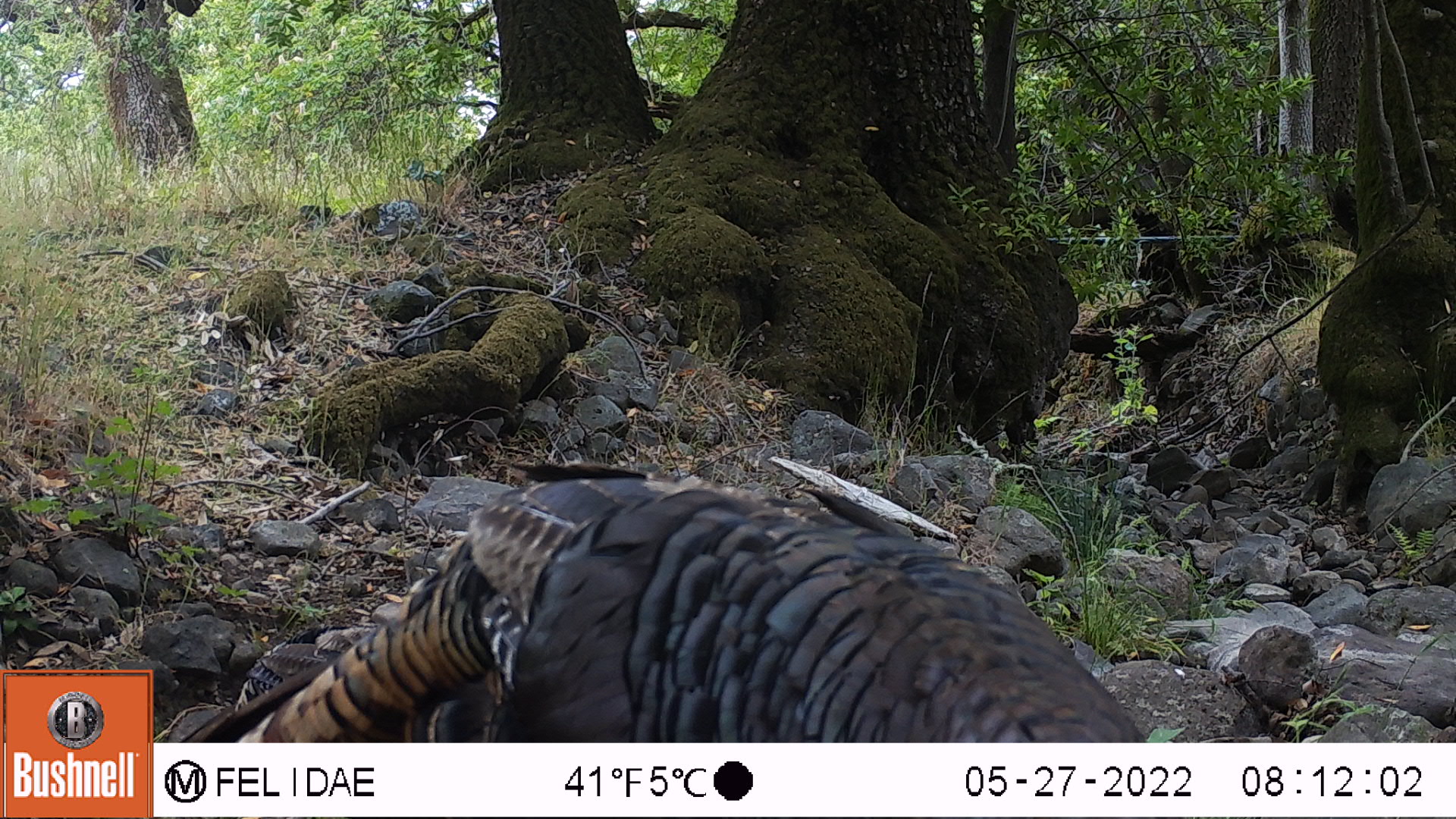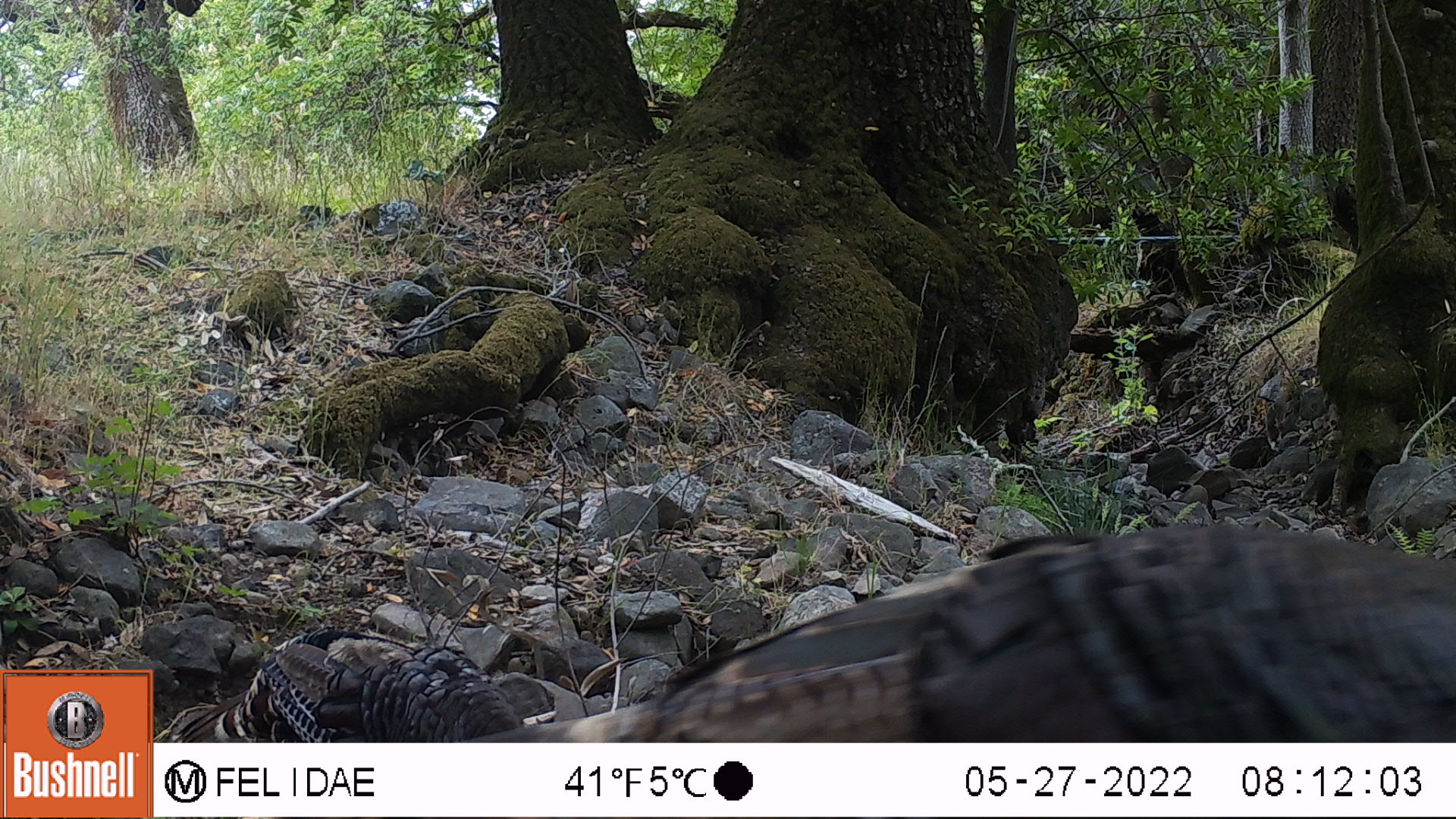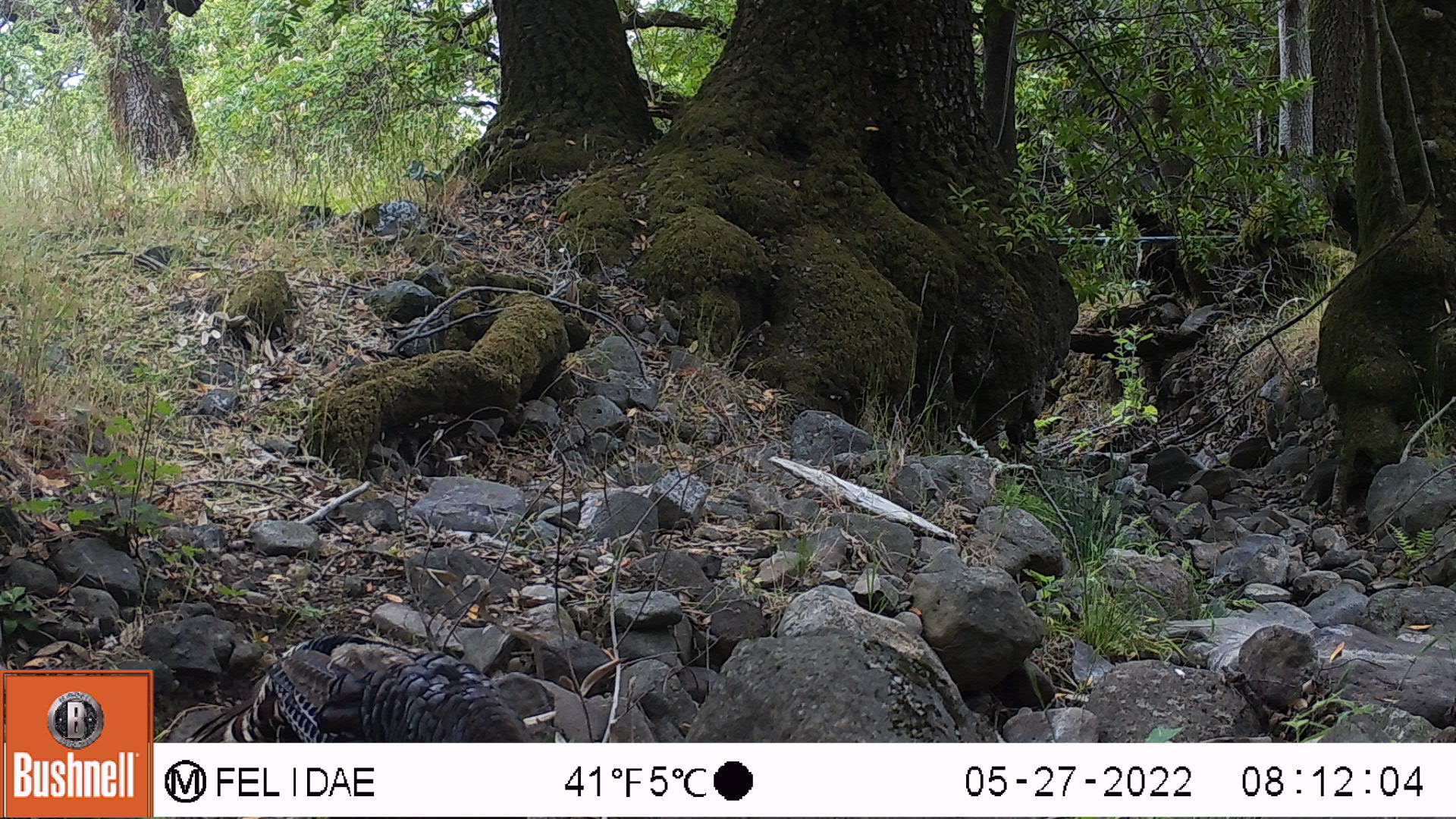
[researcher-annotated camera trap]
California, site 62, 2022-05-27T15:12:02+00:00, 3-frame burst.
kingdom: Animalia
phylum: Chordata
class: Aves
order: Galliformes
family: Phasianidae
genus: Meleagris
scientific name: Meleagris gallopavo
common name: turkey